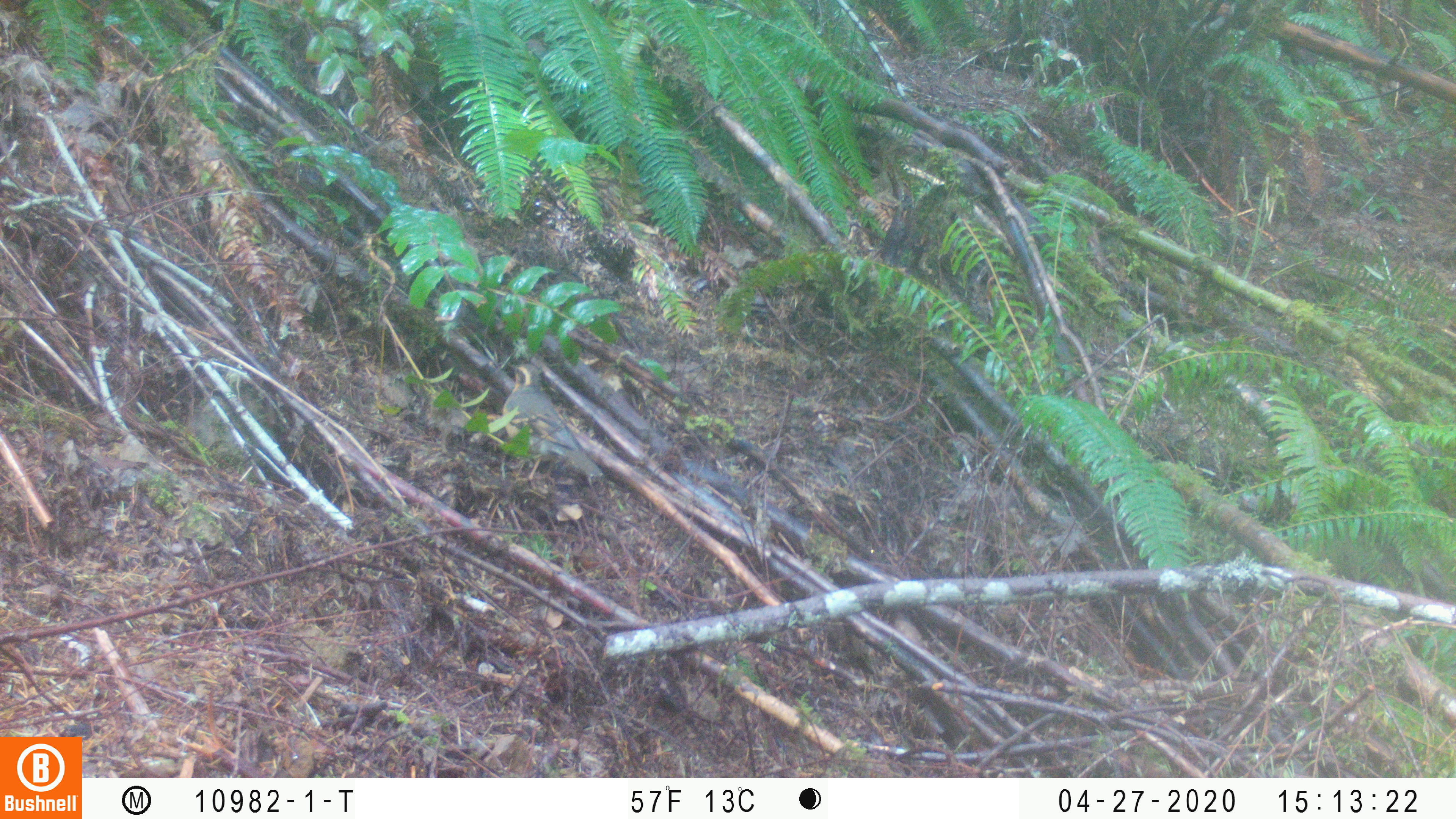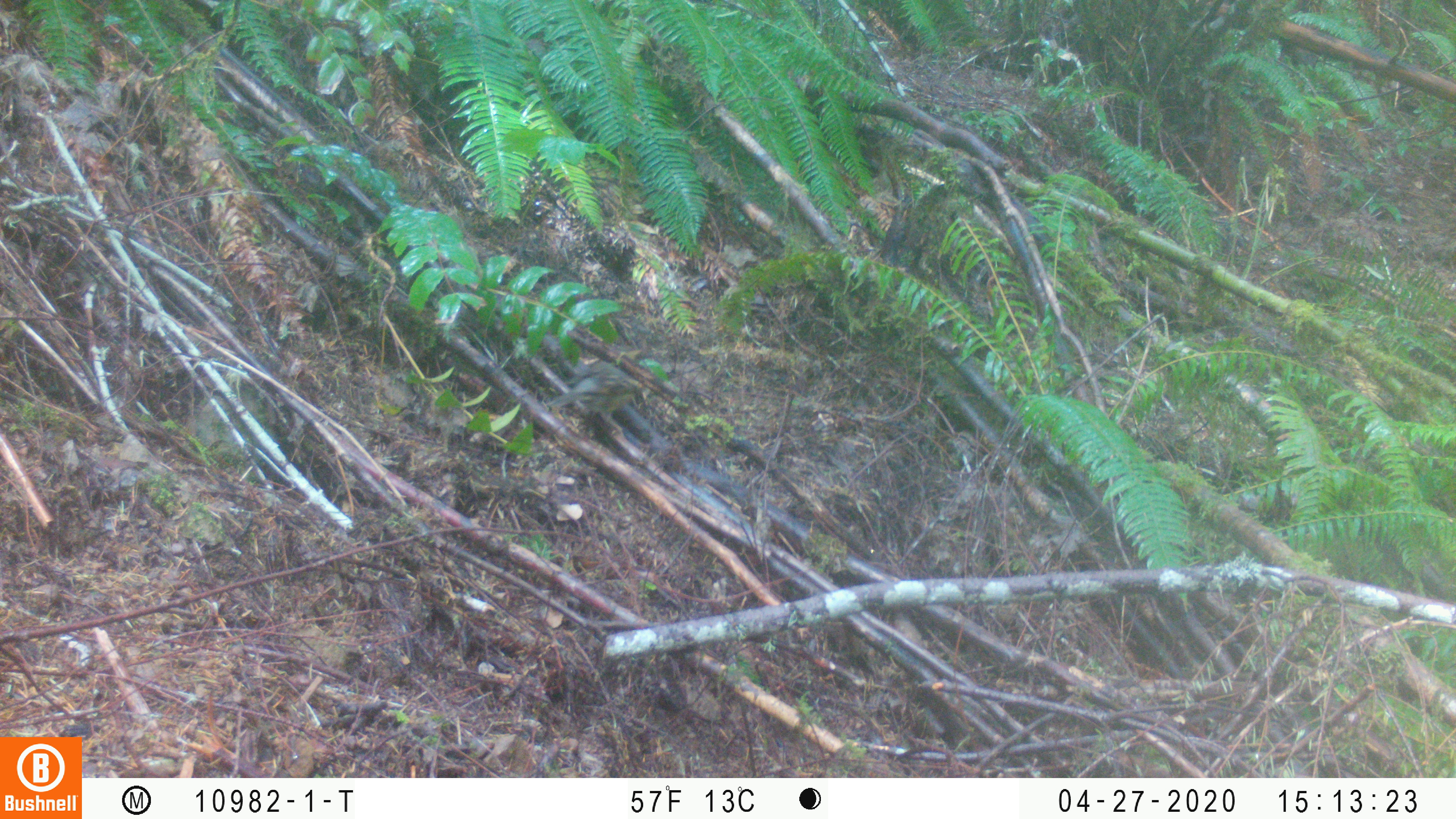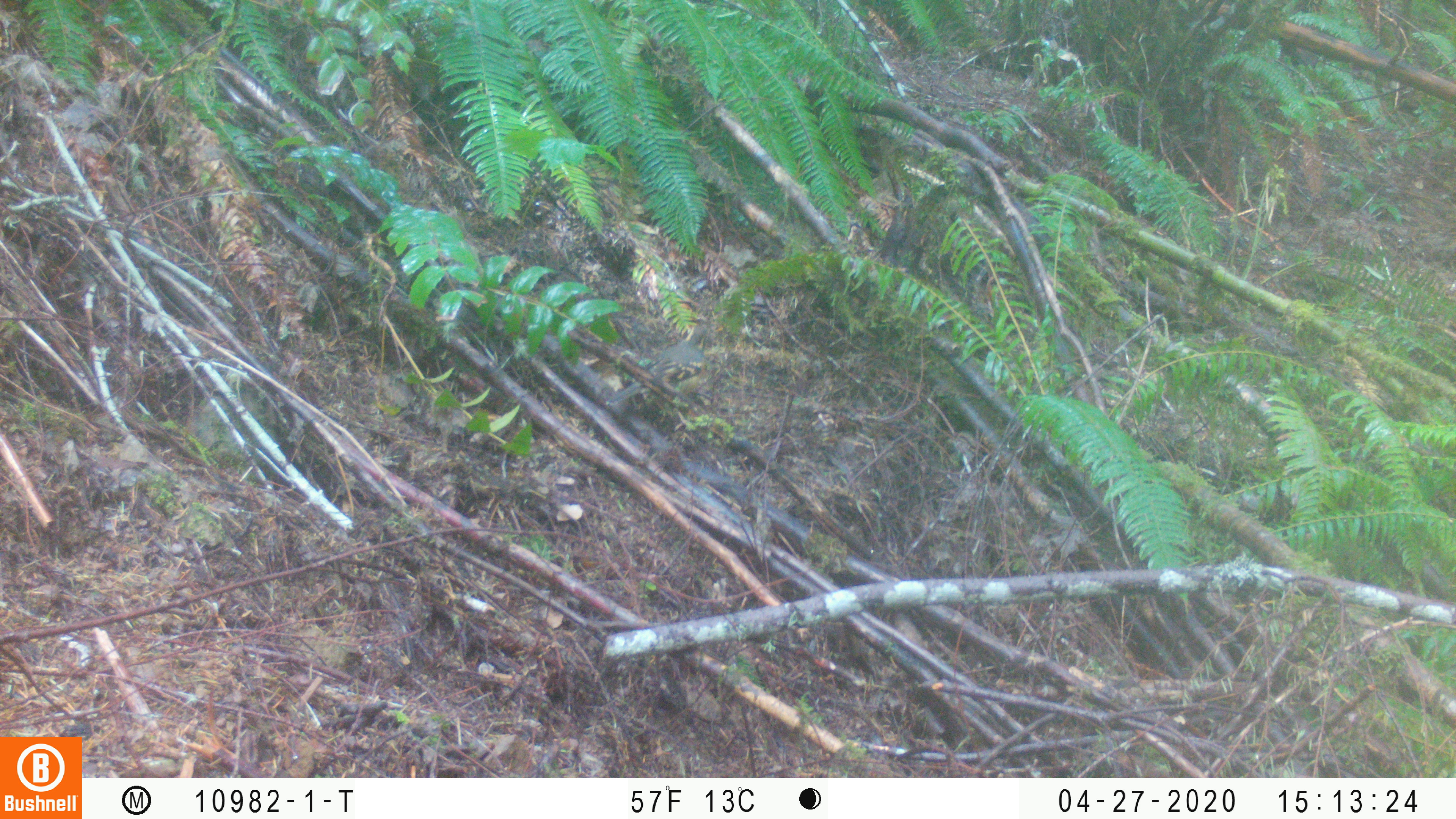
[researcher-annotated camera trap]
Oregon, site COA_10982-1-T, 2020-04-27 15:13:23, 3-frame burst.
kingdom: Animalia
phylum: Chordata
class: Aves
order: Passeriformes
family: Turdidae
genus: Ixoreus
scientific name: Ixoreus naevius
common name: varied thrush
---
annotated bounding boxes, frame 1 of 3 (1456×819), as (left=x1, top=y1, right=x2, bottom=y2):
varied thrush: (left=497, top=351, right=601, bottom=488)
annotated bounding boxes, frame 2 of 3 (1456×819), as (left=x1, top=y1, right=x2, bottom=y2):
varied thrush: (left=536, top=342, right=645, bottom=412)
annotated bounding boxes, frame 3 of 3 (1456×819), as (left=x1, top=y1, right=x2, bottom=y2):
varied thrush: (left=614, top=319, right=724, bottom=405)